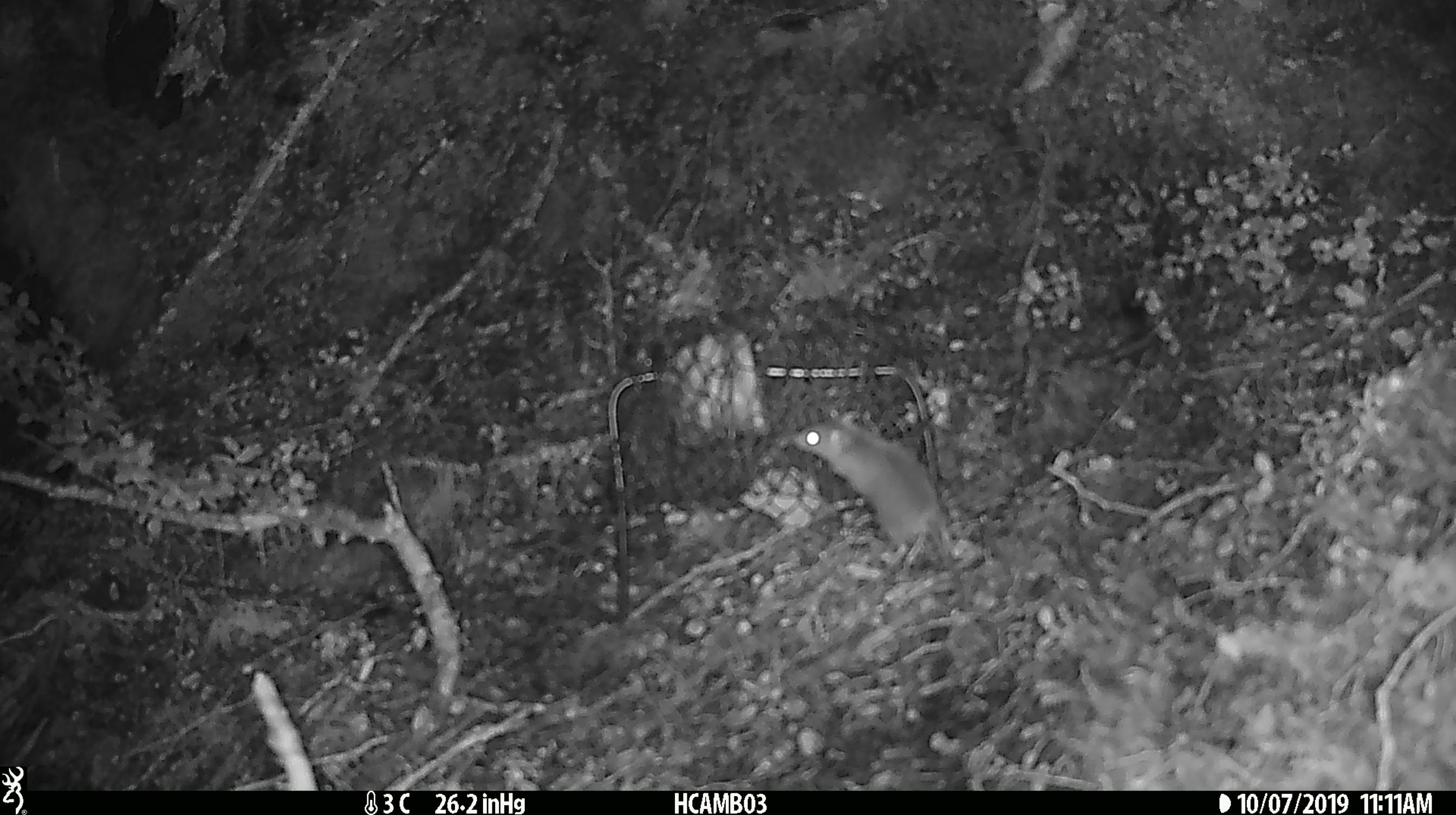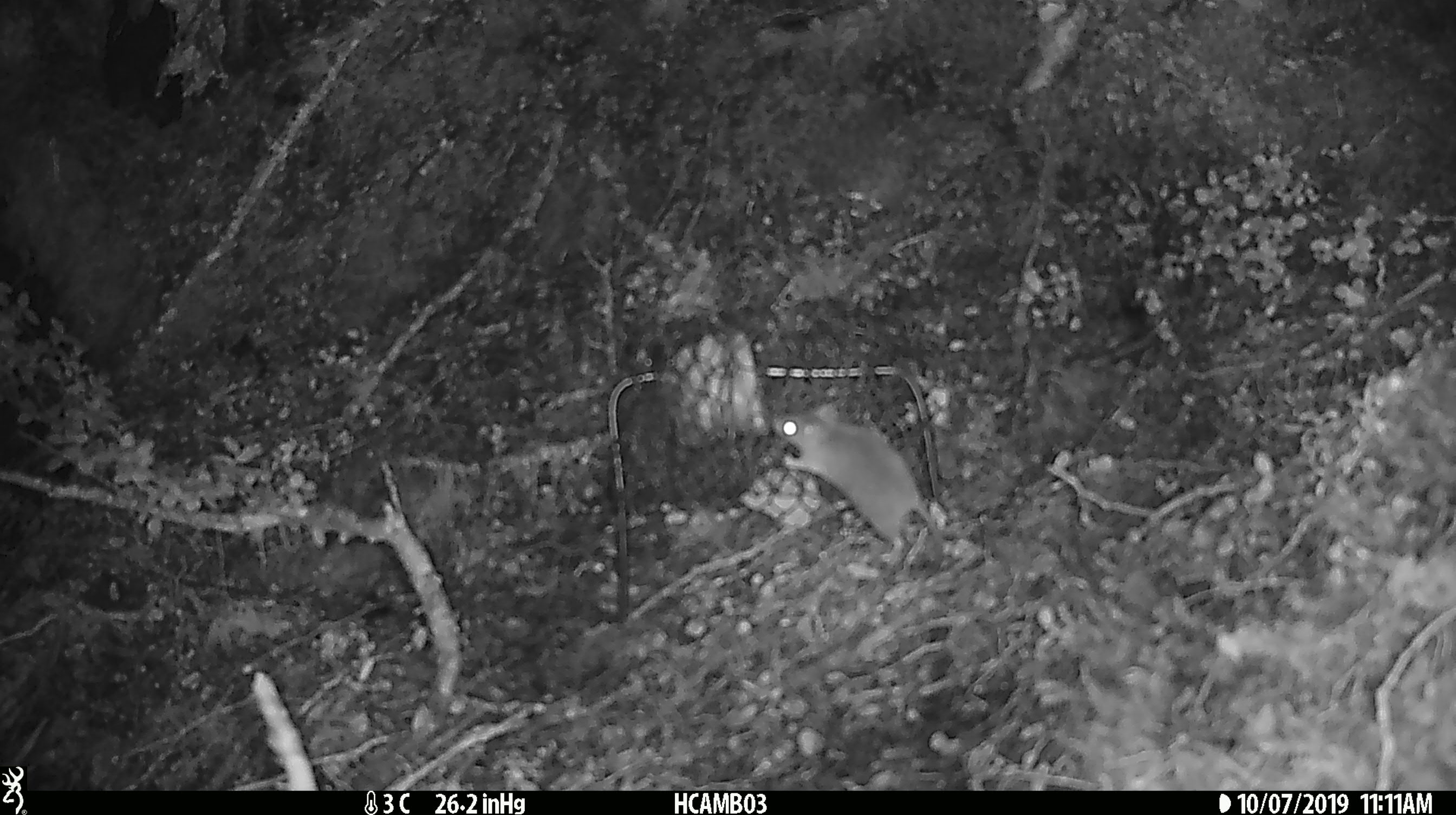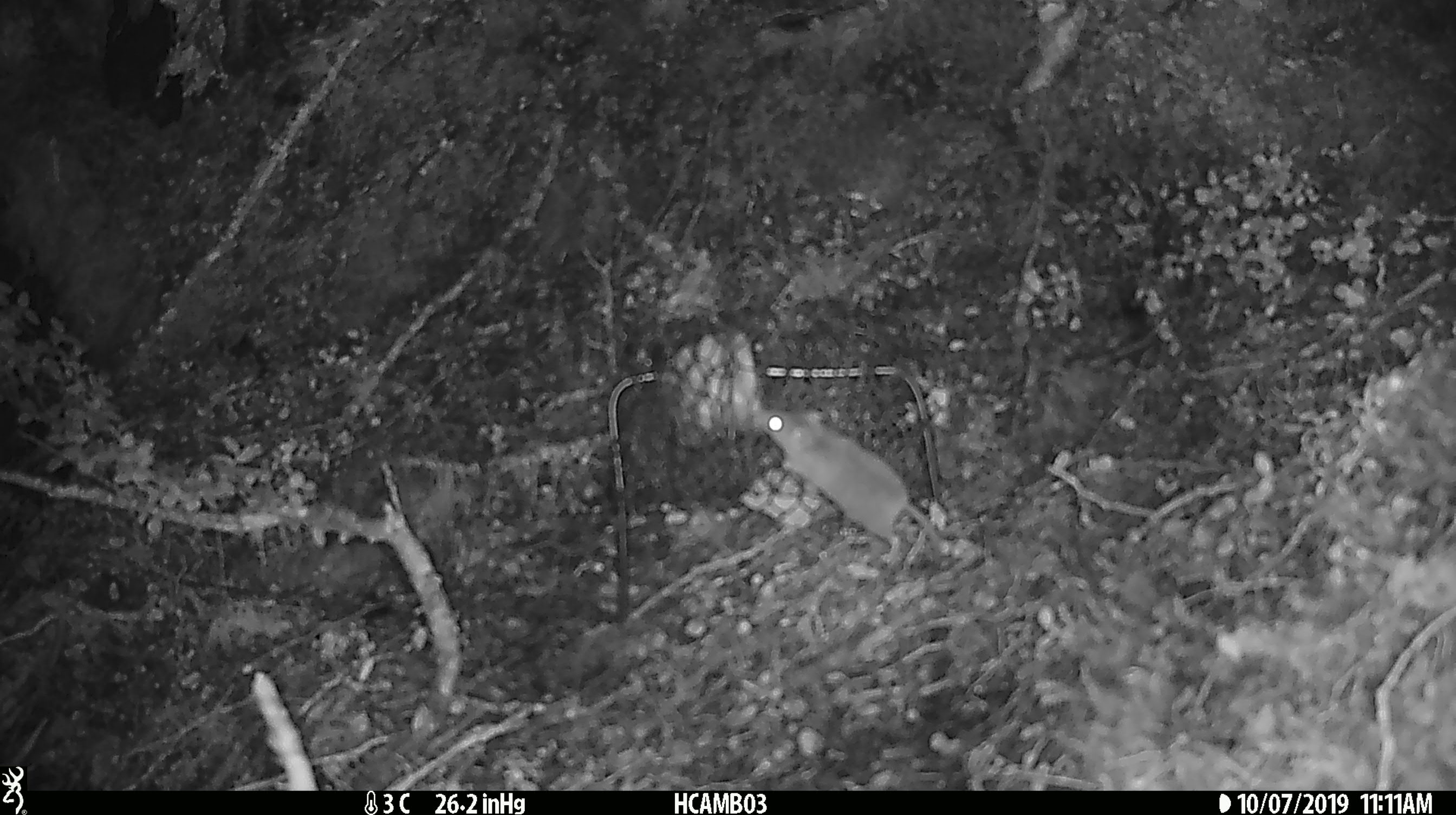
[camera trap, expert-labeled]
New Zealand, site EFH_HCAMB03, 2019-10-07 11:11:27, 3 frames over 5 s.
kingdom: Animalia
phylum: Chordata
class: Mammalia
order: Rodentia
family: Muridae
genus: Mus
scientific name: Mus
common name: mouse